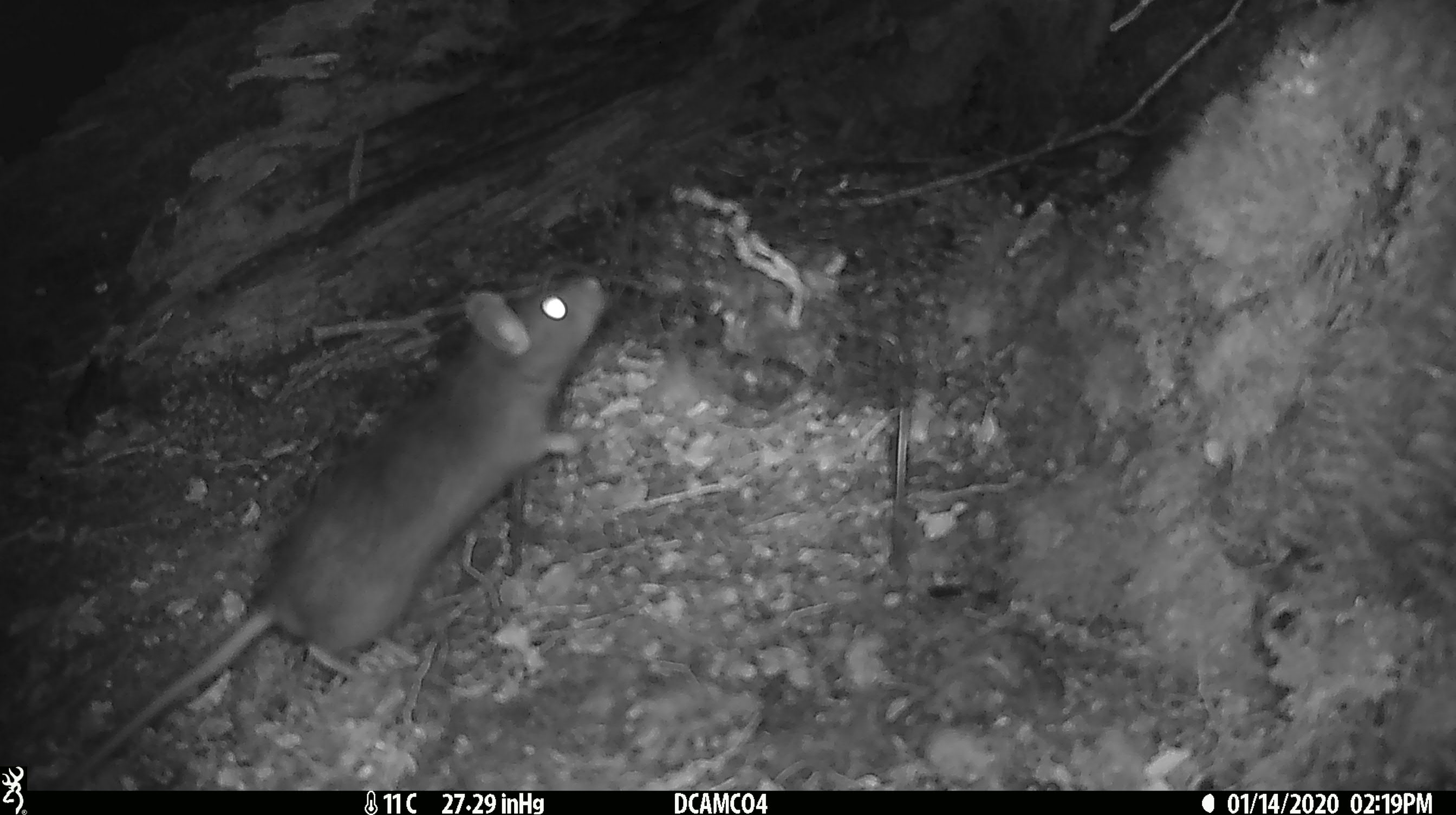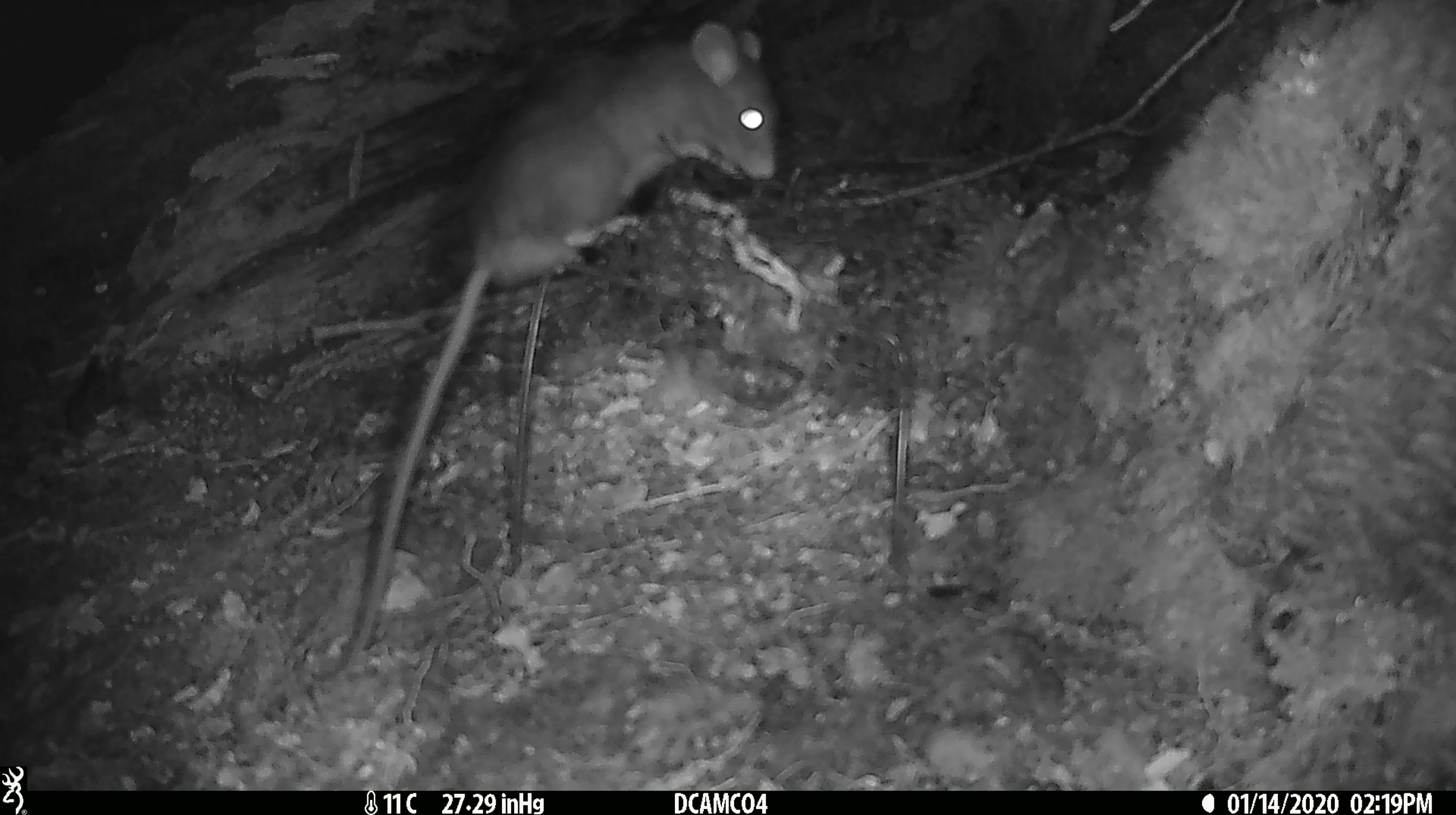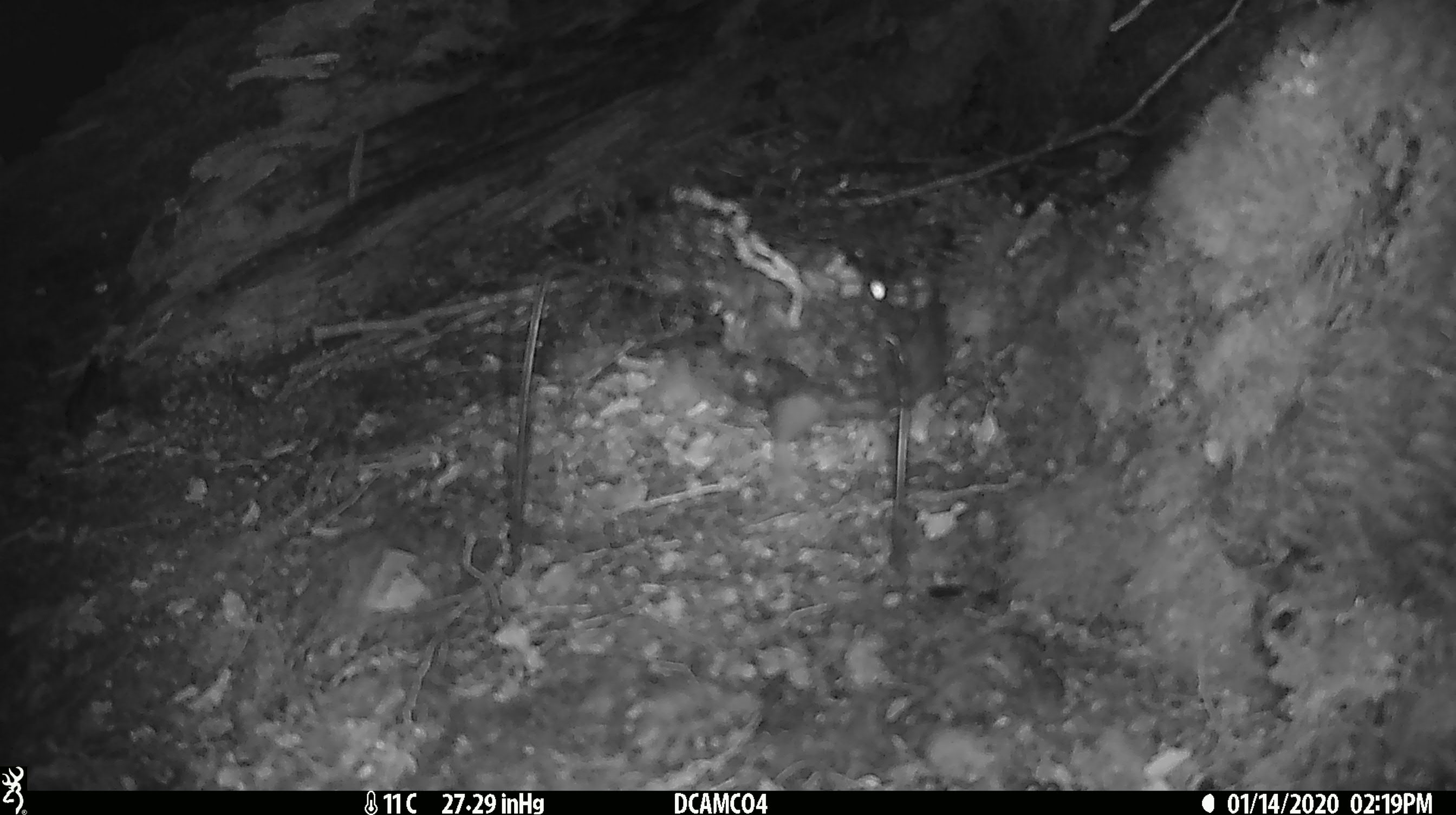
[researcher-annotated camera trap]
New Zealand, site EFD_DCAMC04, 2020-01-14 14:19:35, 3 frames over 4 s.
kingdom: Animalia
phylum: Chordata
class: Mammalia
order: Rodentia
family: Muridae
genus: Rattus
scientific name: Rattus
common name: rat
Rat (Rattus).